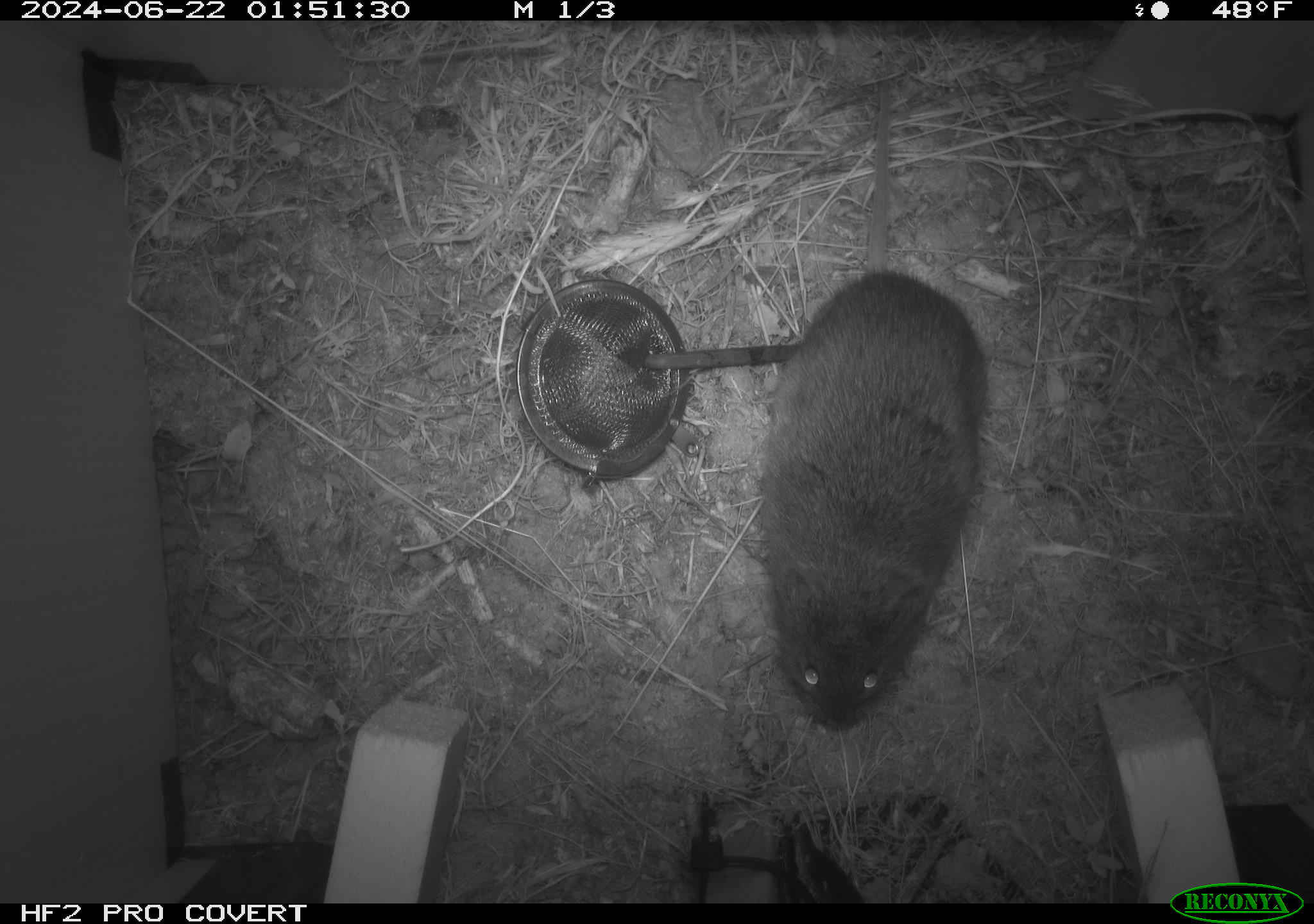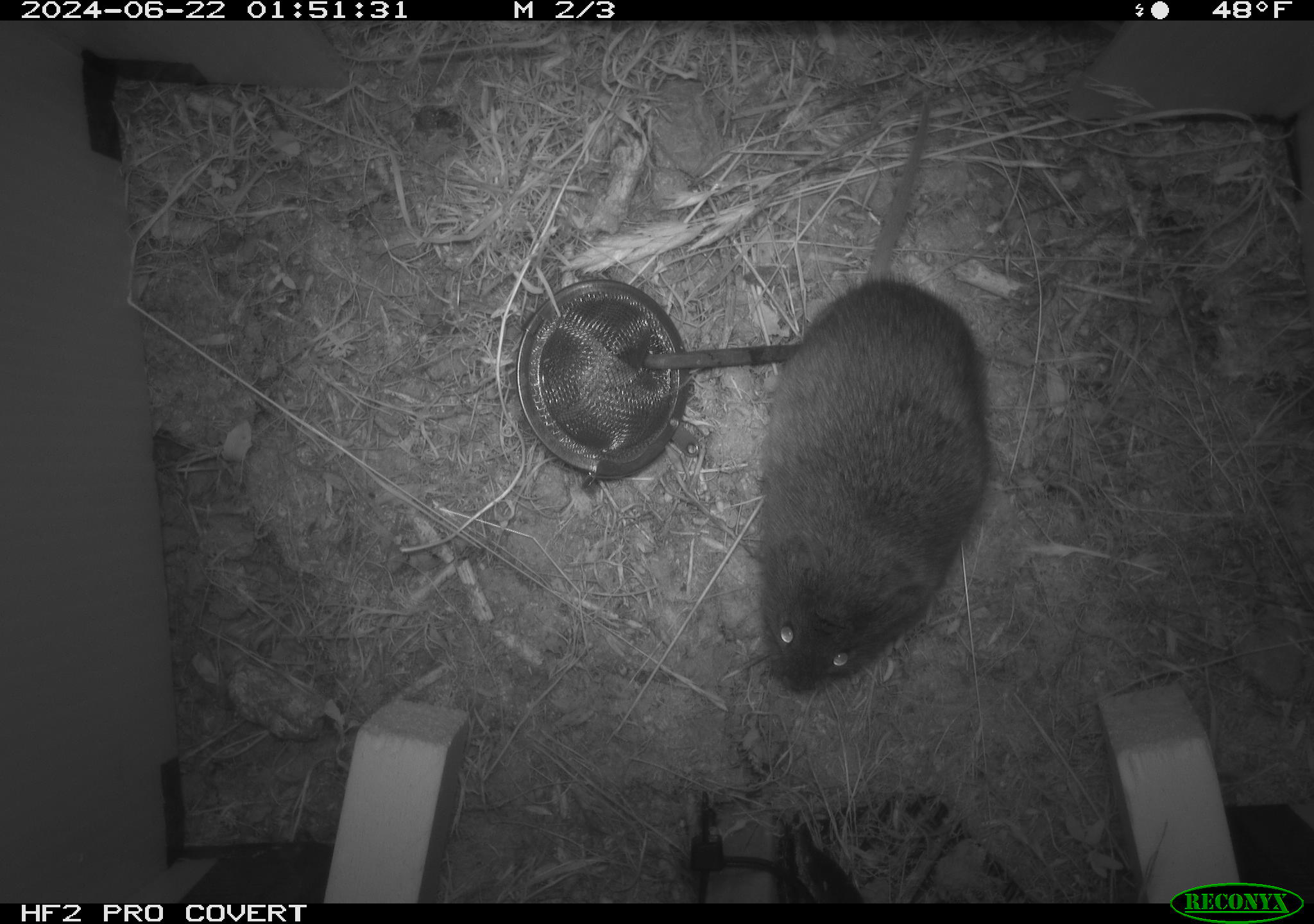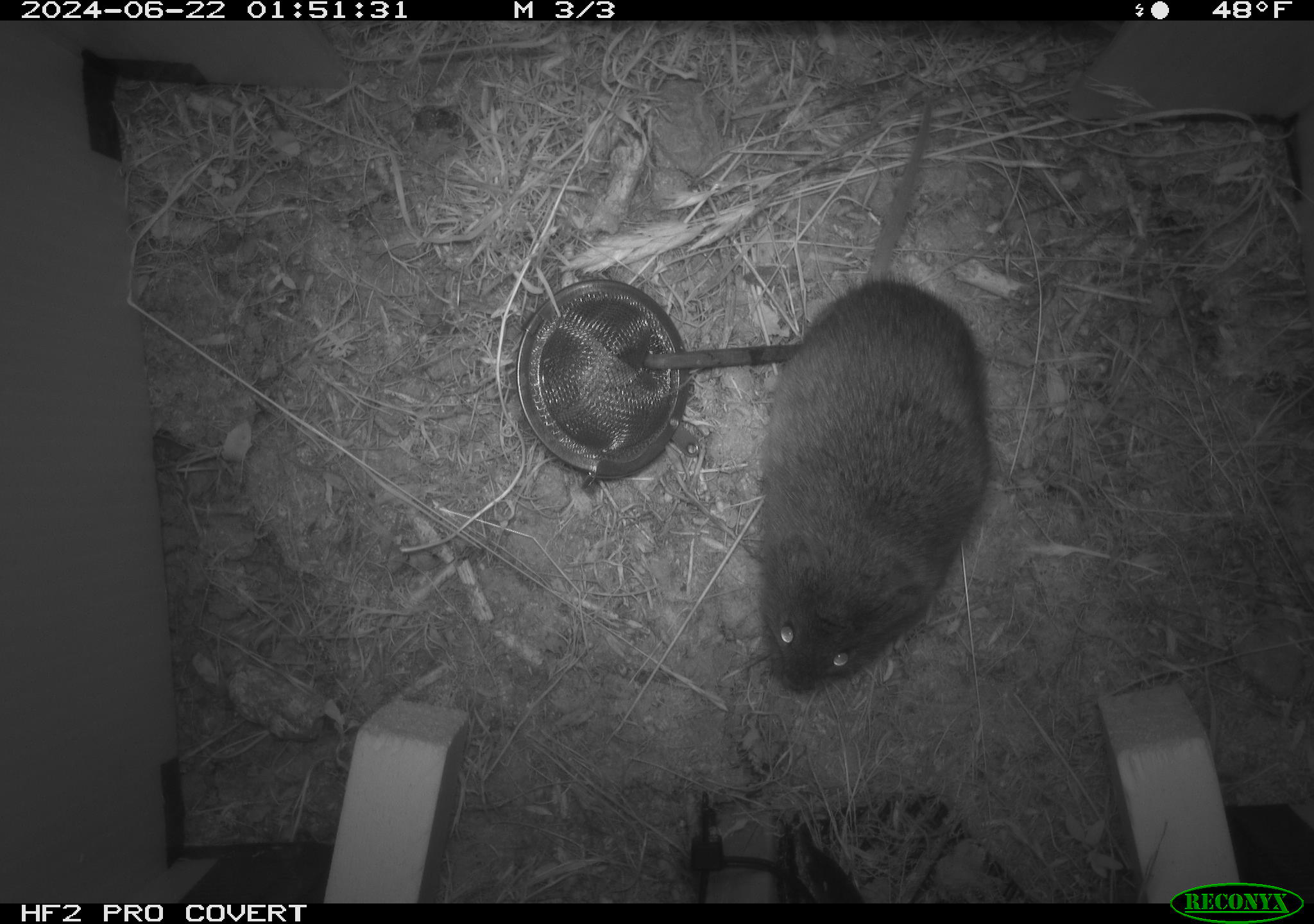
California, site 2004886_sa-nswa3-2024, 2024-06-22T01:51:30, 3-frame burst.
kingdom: Animalia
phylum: Chordata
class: Mammalia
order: Rodentia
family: Cricetidae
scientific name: Arvicolinae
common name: voles, lemmings, and muskrats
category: arvicolinae subfamily